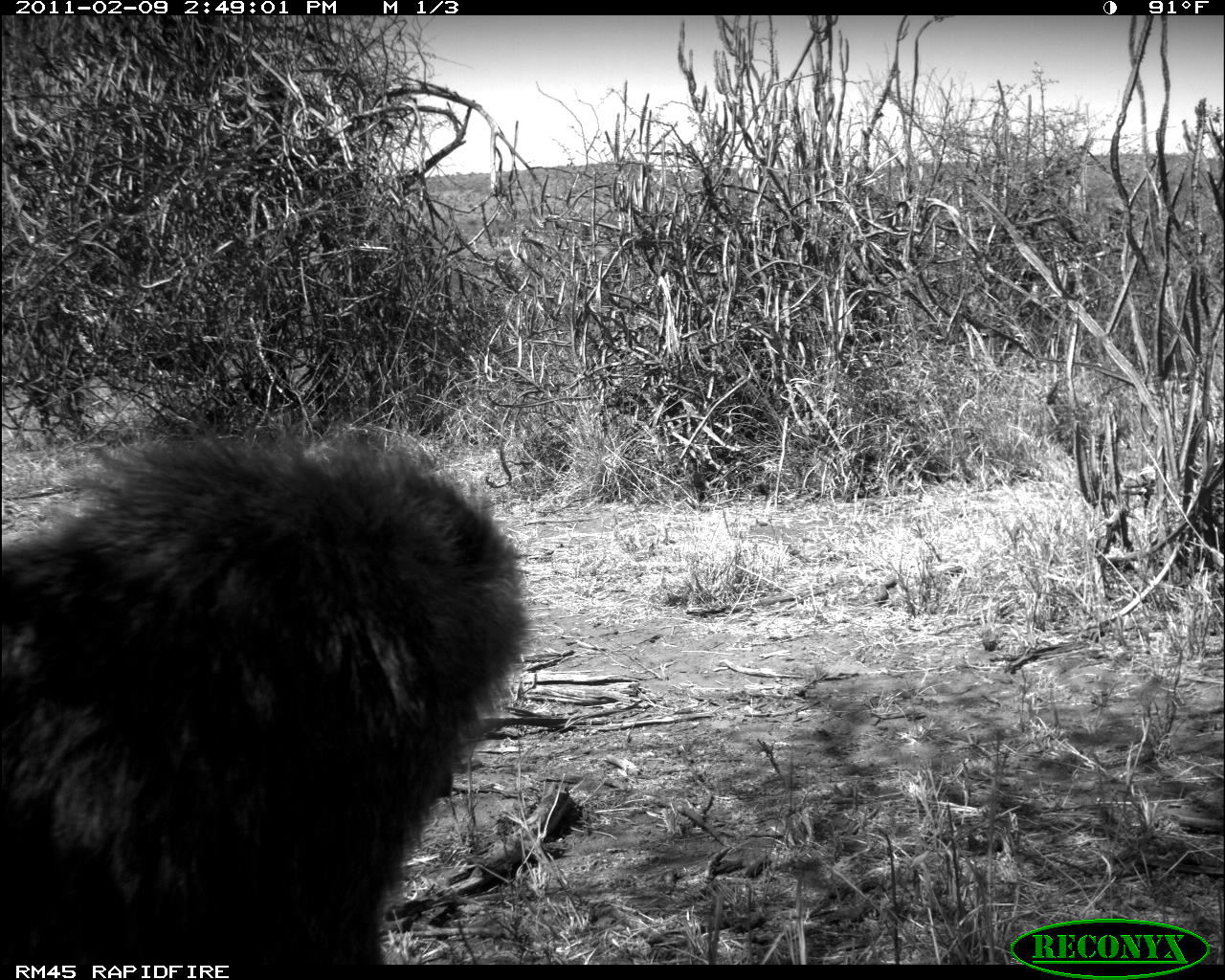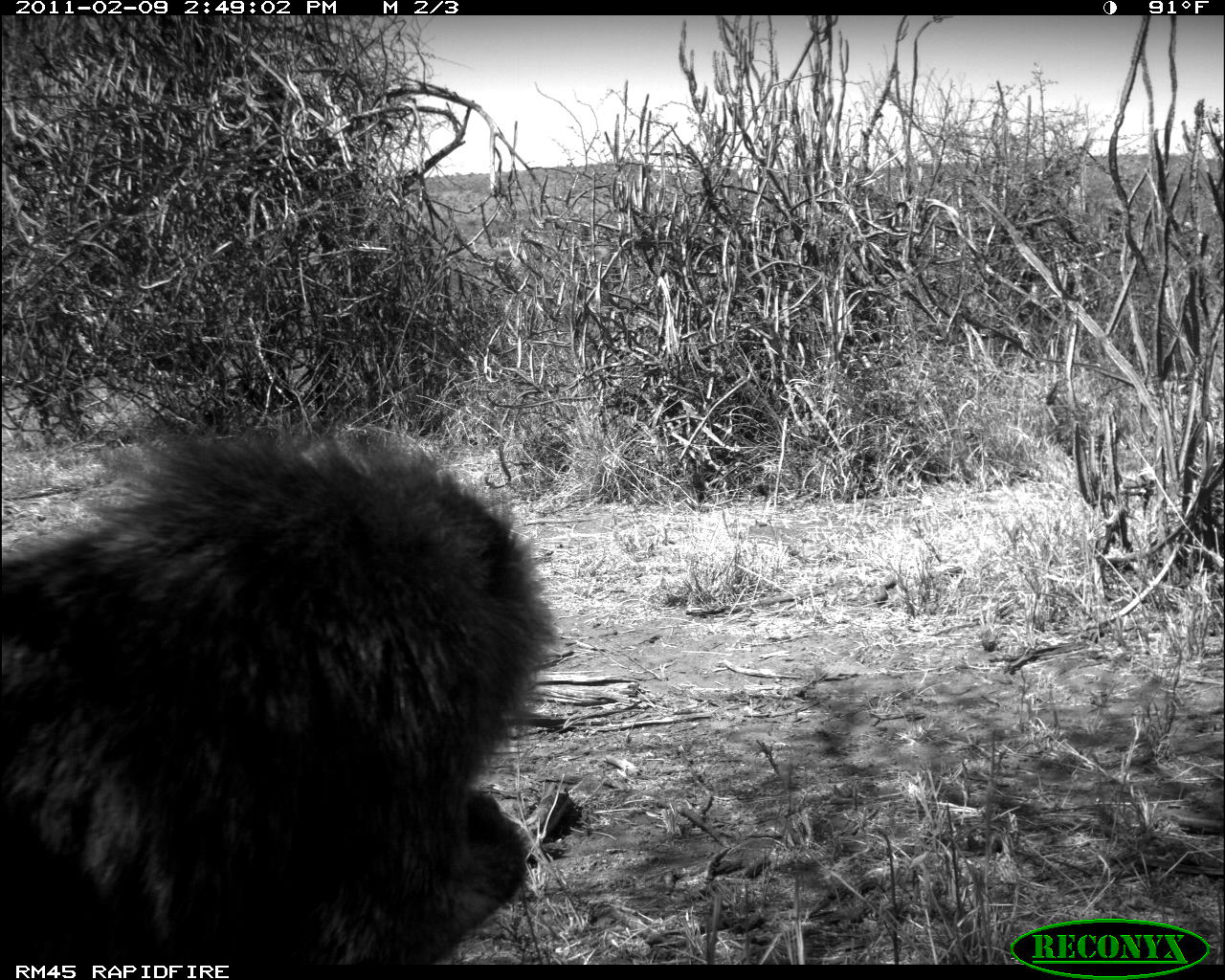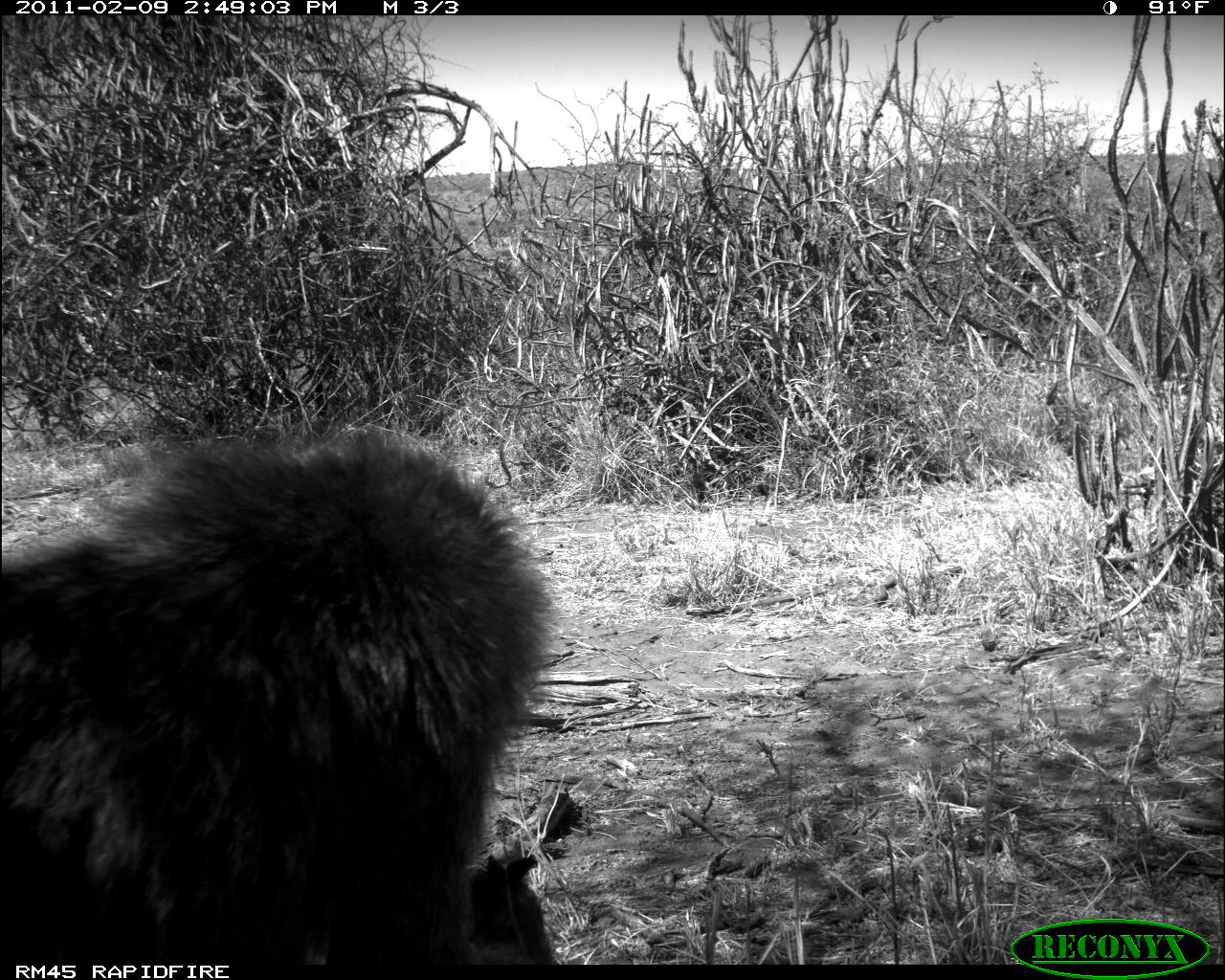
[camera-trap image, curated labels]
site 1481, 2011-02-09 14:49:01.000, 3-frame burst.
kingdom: Animalia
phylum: Chordata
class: Mammalia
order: Primates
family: Cercopithecidae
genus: Papio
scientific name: Papio anubis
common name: olive baboon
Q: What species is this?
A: Papio anubis (olive baboon).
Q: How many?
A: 1.